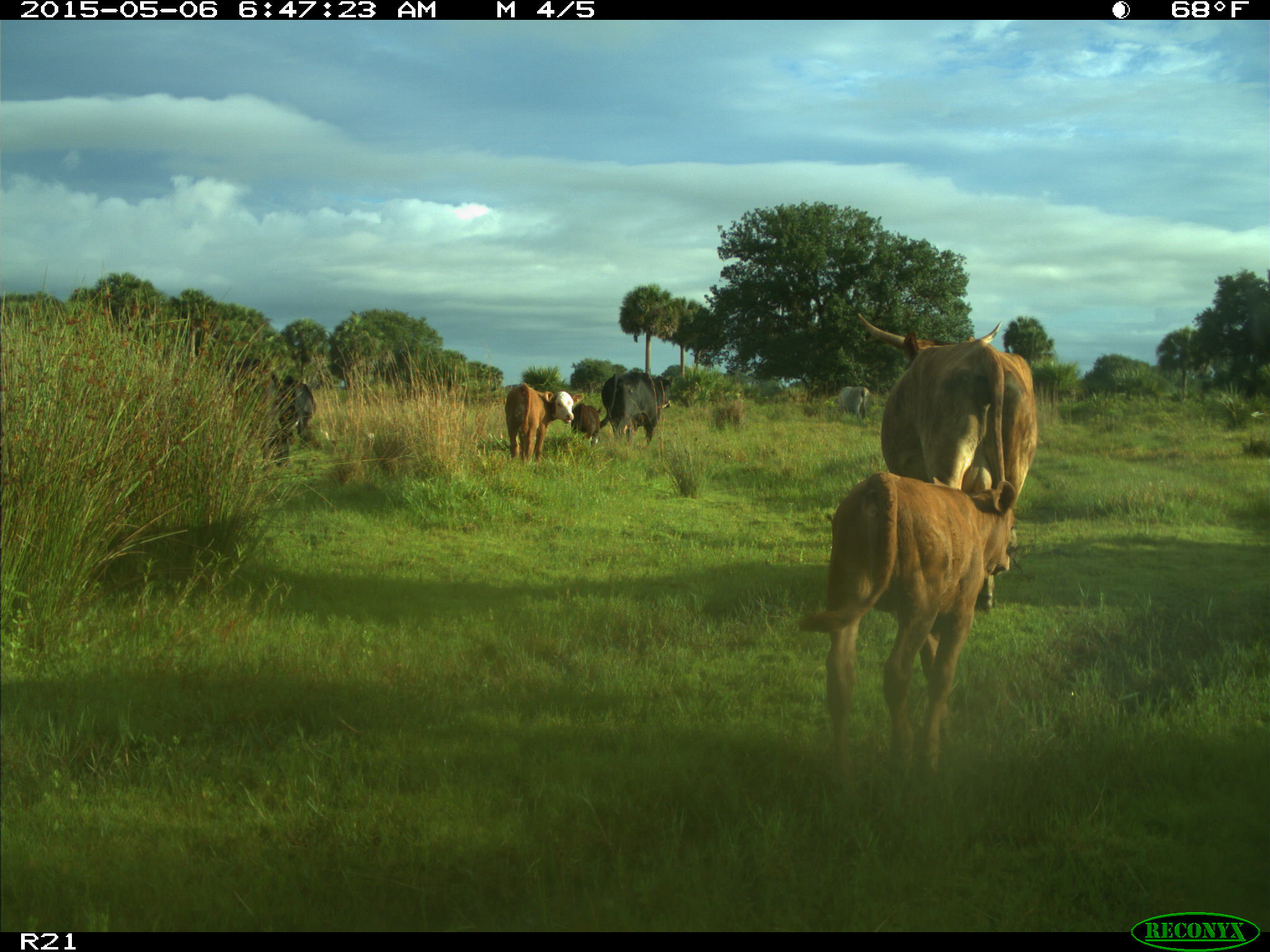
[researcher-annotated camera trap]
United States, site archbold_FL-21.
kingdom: Animalia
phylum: Chordata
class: Mammalia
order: Artiodactyla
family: Bovidae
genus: Bos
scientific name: Bos taurus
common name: domestic cow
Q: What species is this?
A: Bos taurus (domestic cow).